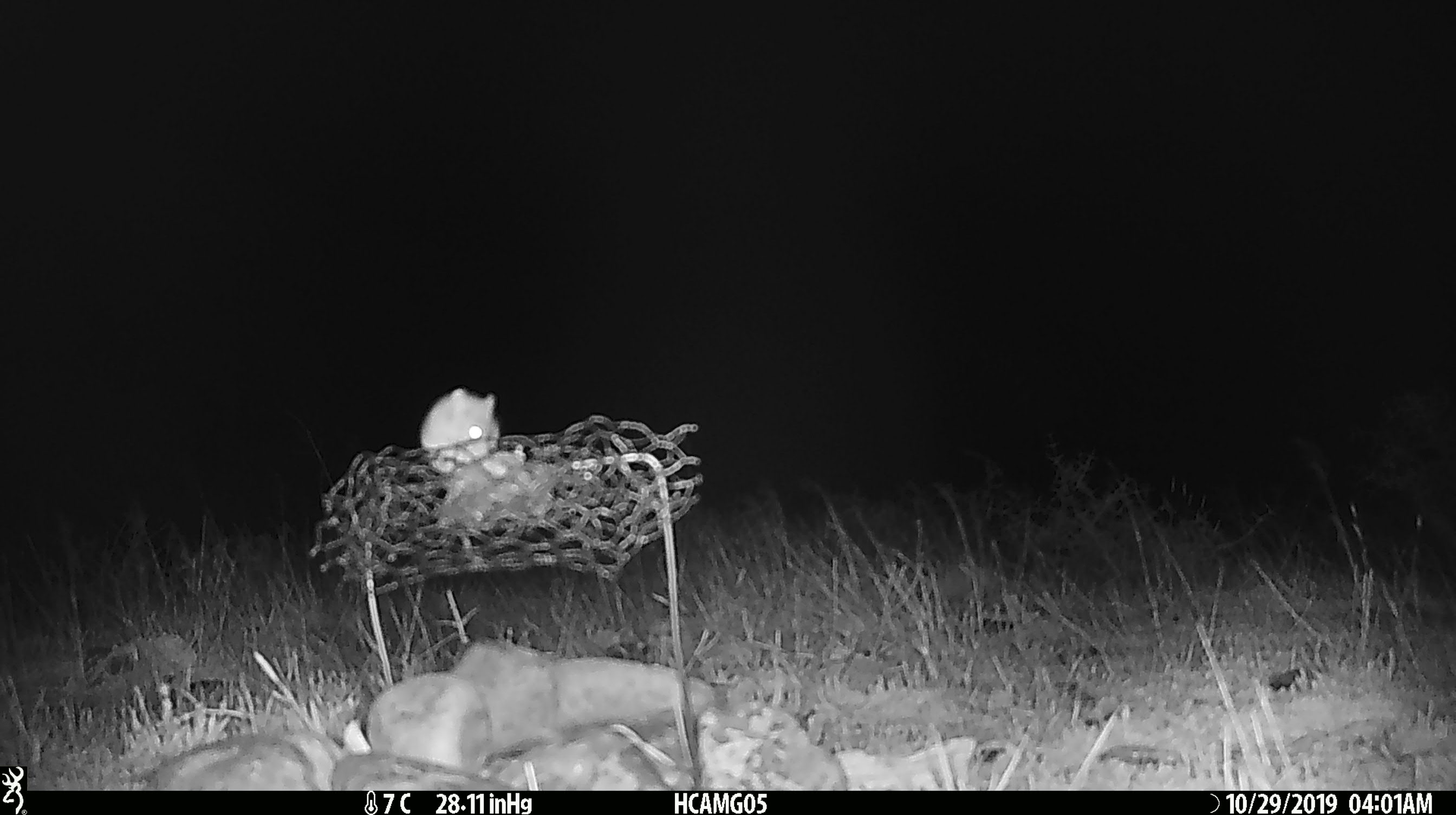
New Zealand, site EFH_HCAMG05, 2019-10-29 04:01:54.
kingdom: Animalia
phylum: Chordata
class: Mammalia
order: Rodentia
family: Muridae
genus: Mus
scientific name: Mus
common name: mouse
Mouse (Mus).